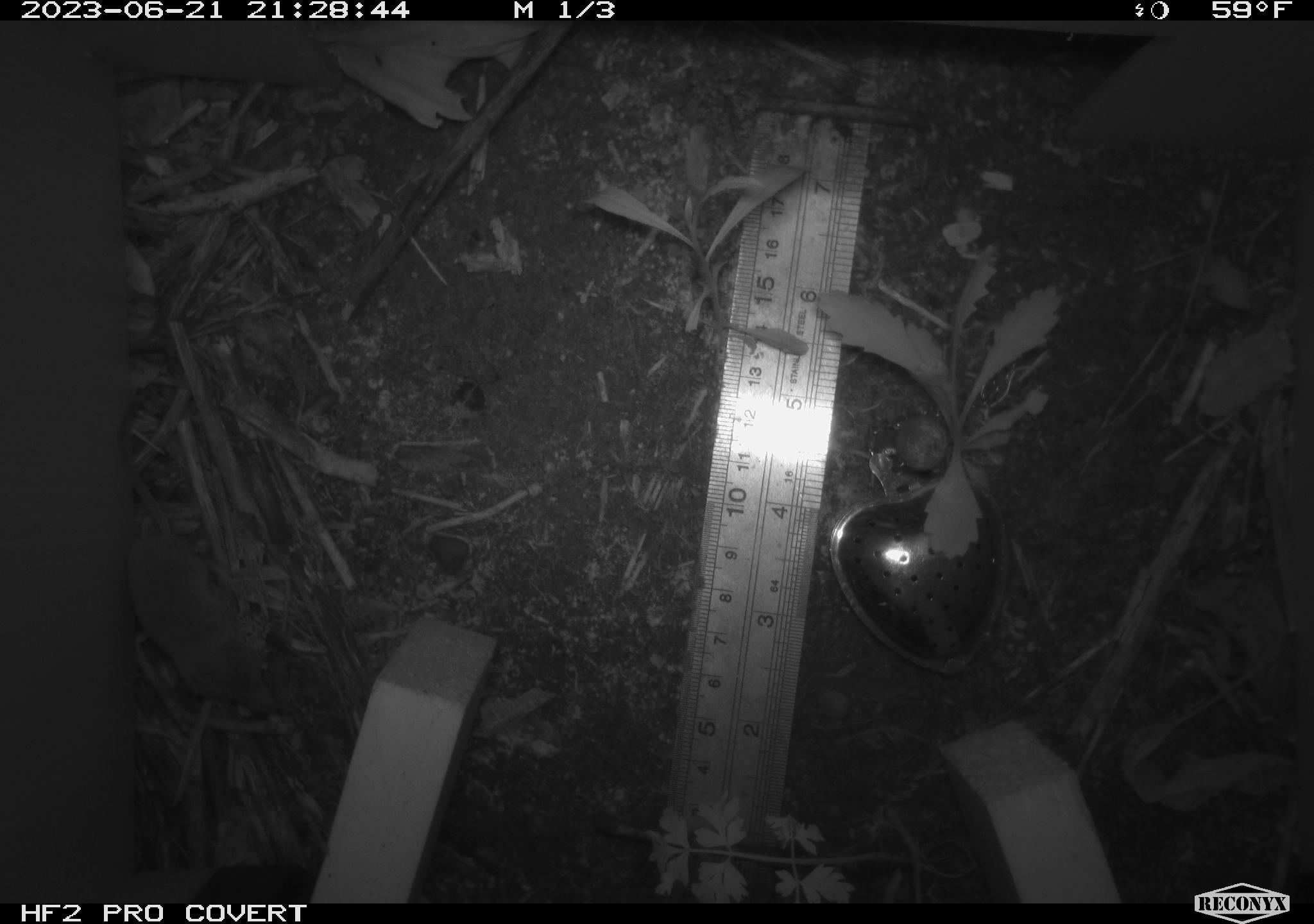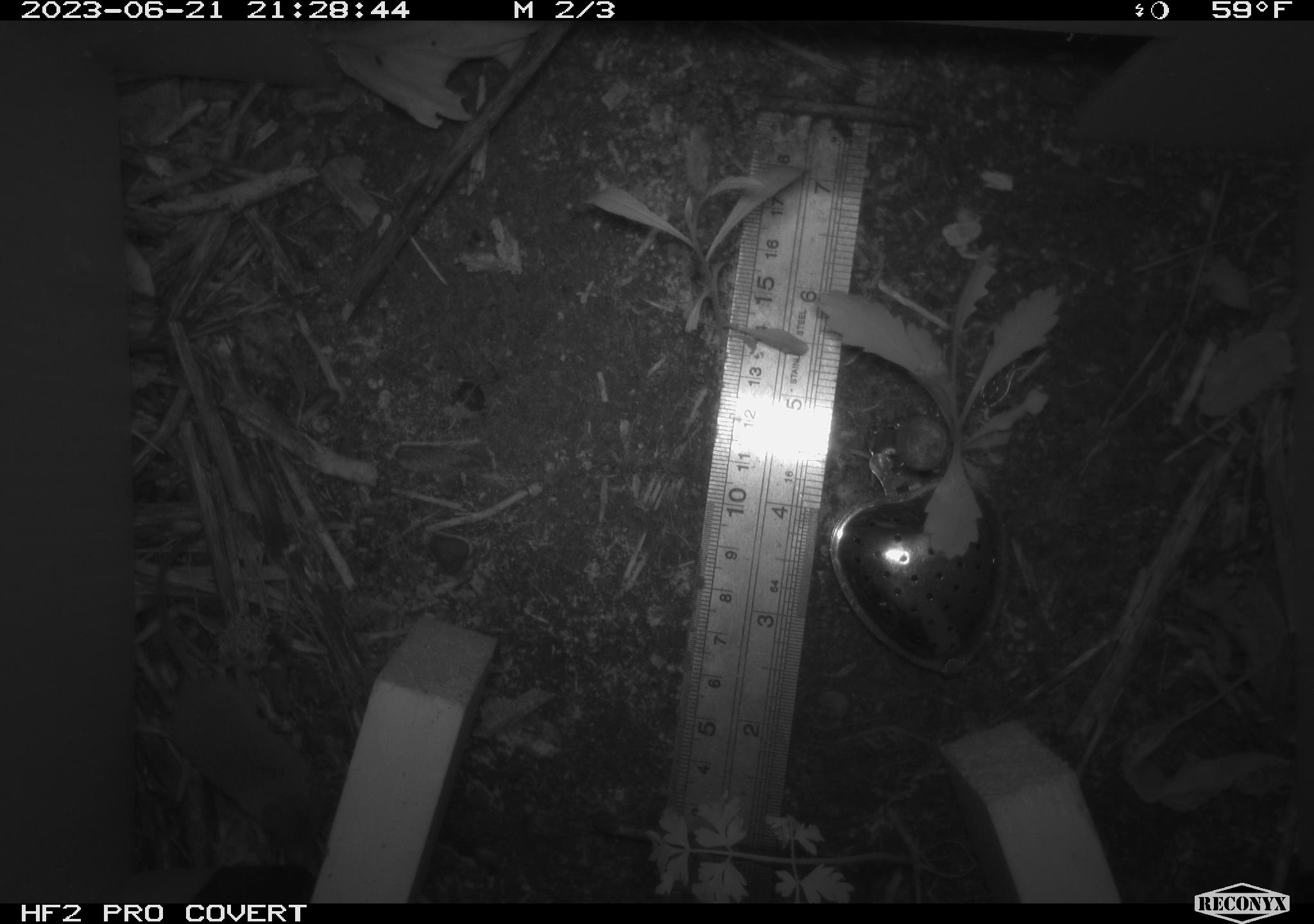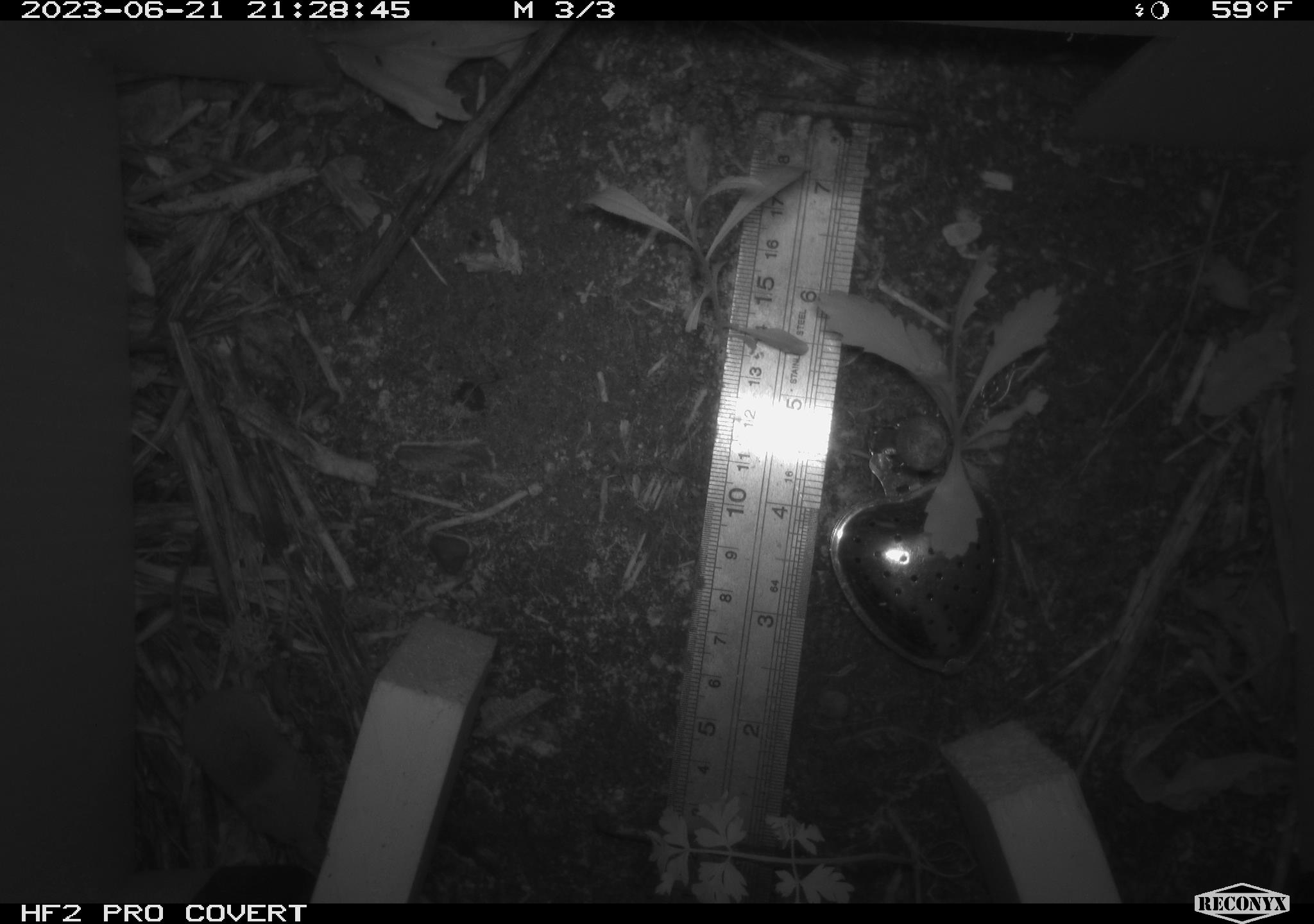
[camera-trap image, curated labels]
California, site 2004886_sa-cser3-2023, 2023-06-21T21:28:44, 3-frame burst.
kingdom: Animalia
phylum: Chordata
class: Mammalia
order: Eulipotyphla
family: Soricidae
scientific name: Soricidae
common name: shrews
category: soricidae family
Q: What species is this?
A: Soricidae family (shrews) (Soricidae).